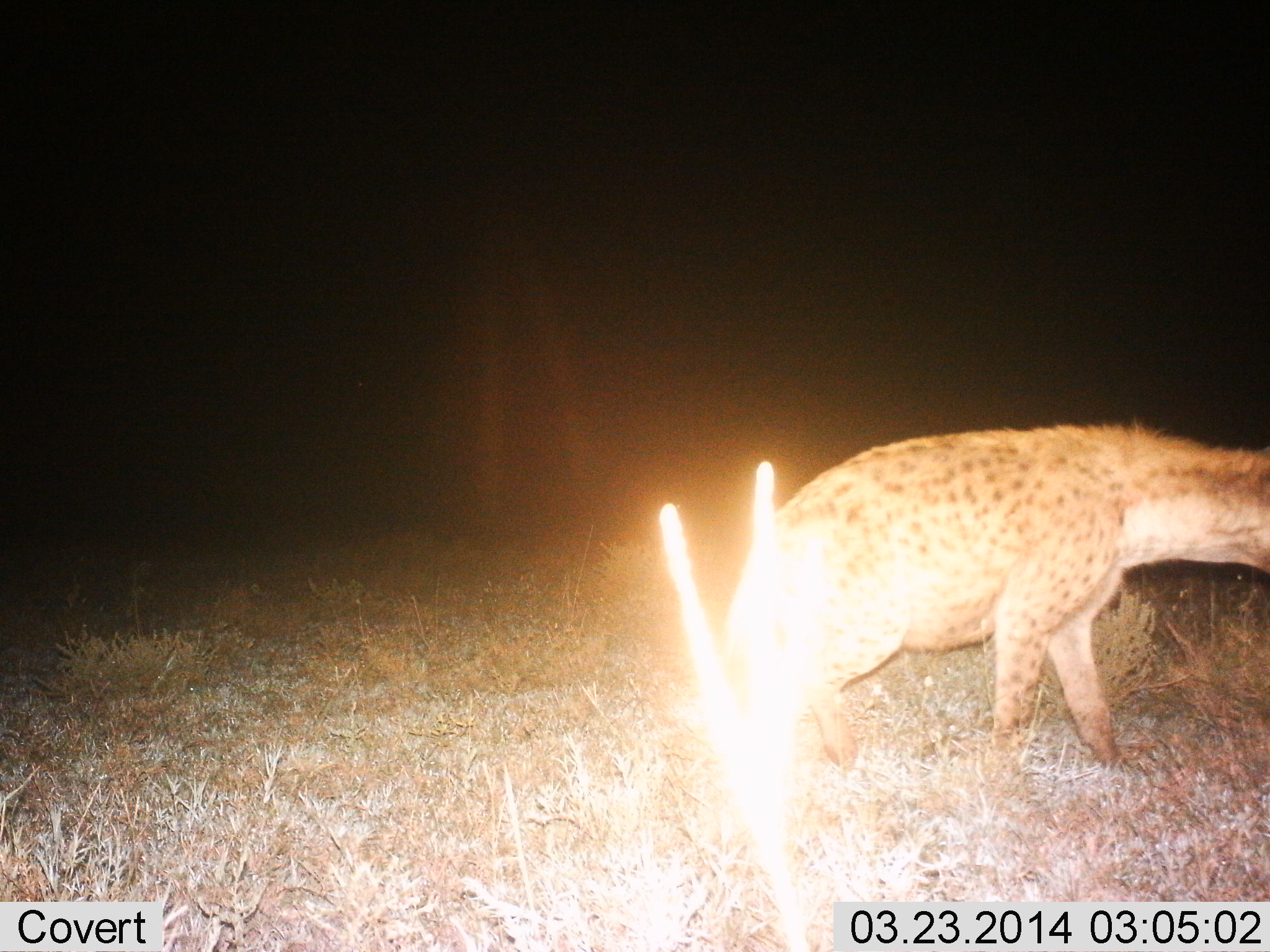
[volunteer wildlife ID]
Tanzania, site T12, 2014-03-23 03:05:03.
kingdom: Animalia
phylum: Chordata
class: Mammalia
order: Carnivora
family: Hyaenidae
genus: Crocuta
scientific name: Crocuta crocuta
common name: spotted hyena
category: hyenaspotted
Hyenaspotted (spotted hyena) (Crocuta crocuta), count 1. Behavior (volunteer vote fractions): standing 20%, resting 0%, moving 70%, interacting 10%. Young present (vote fraction): 0%. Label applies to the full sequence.